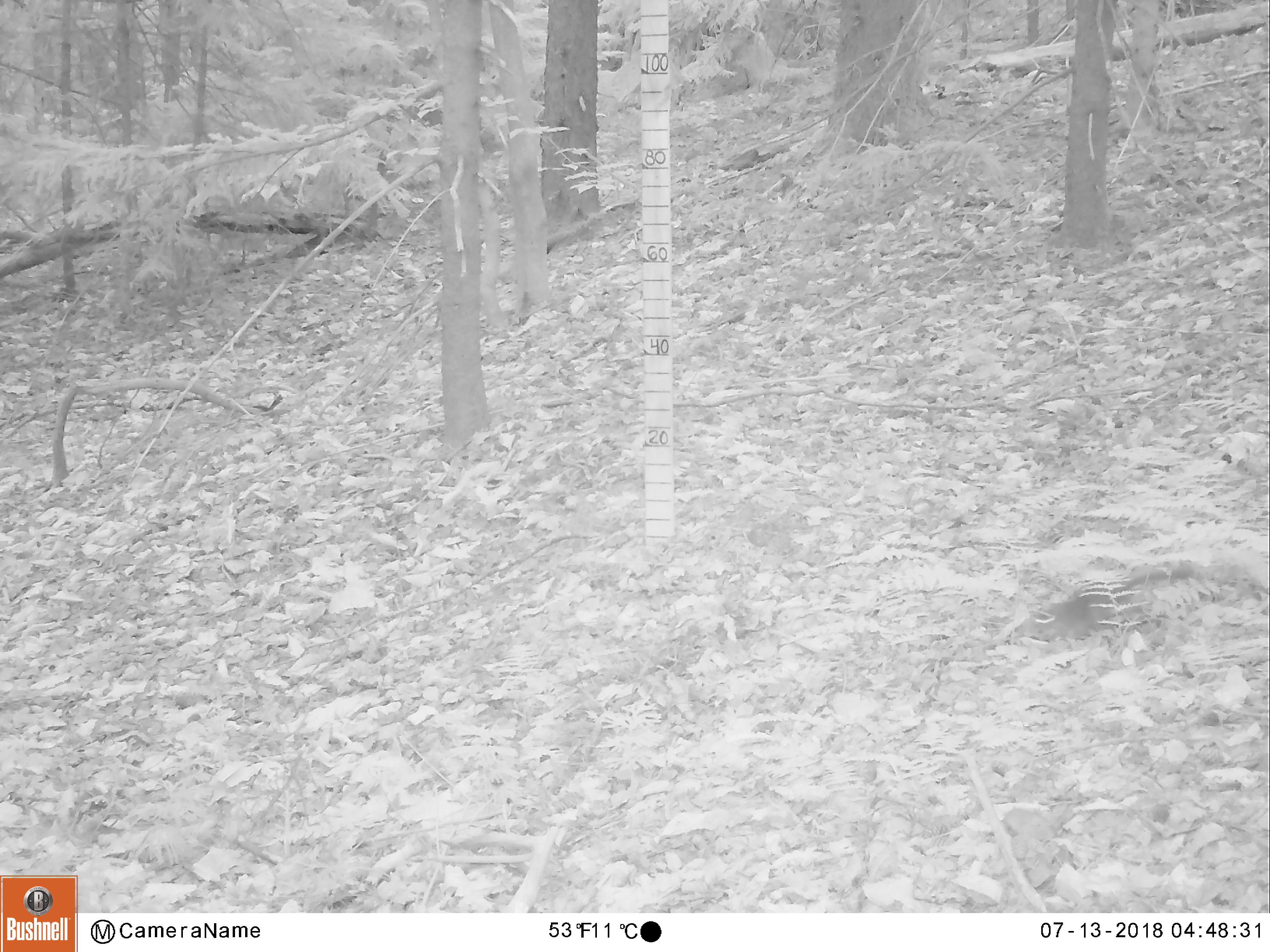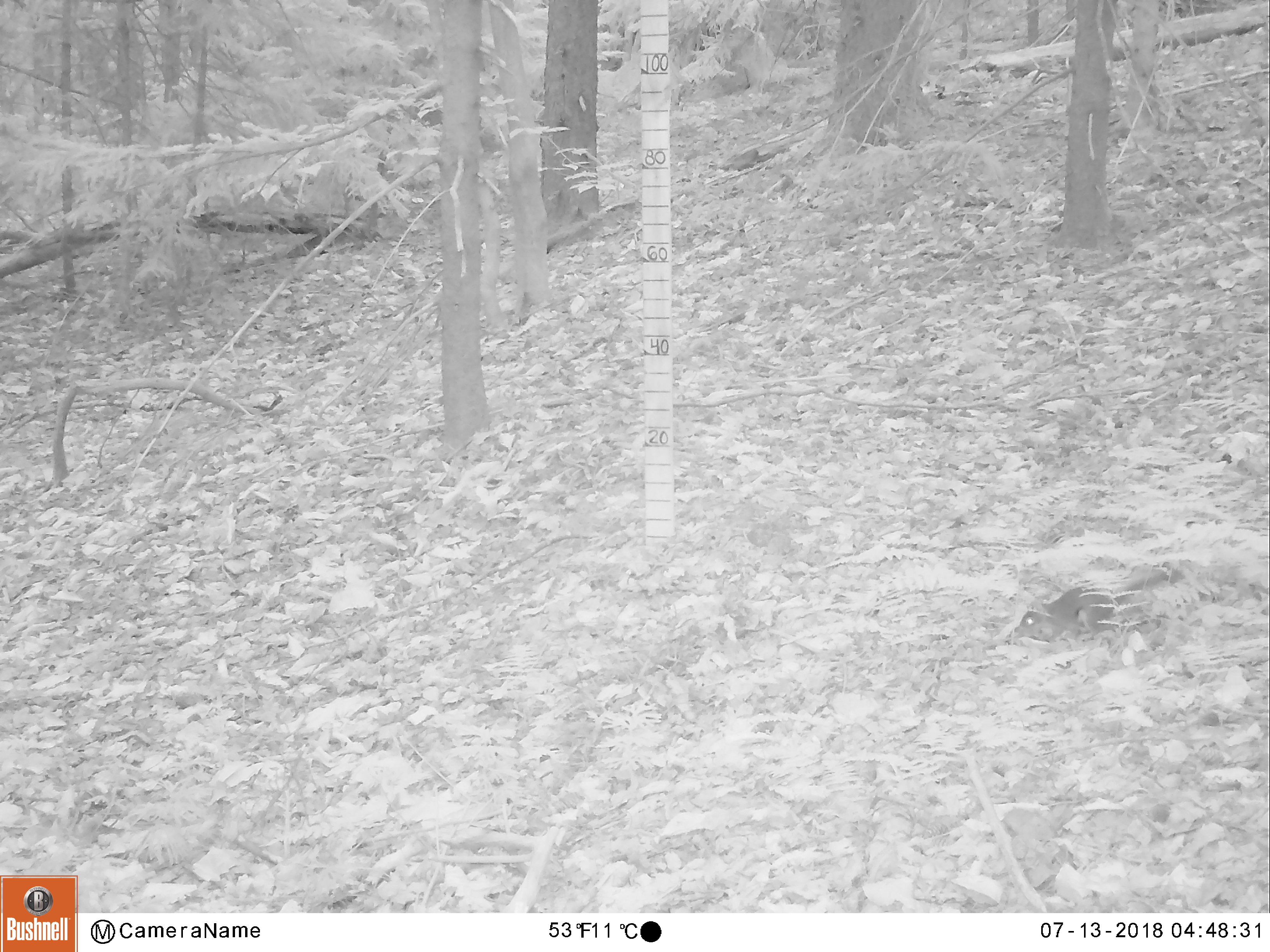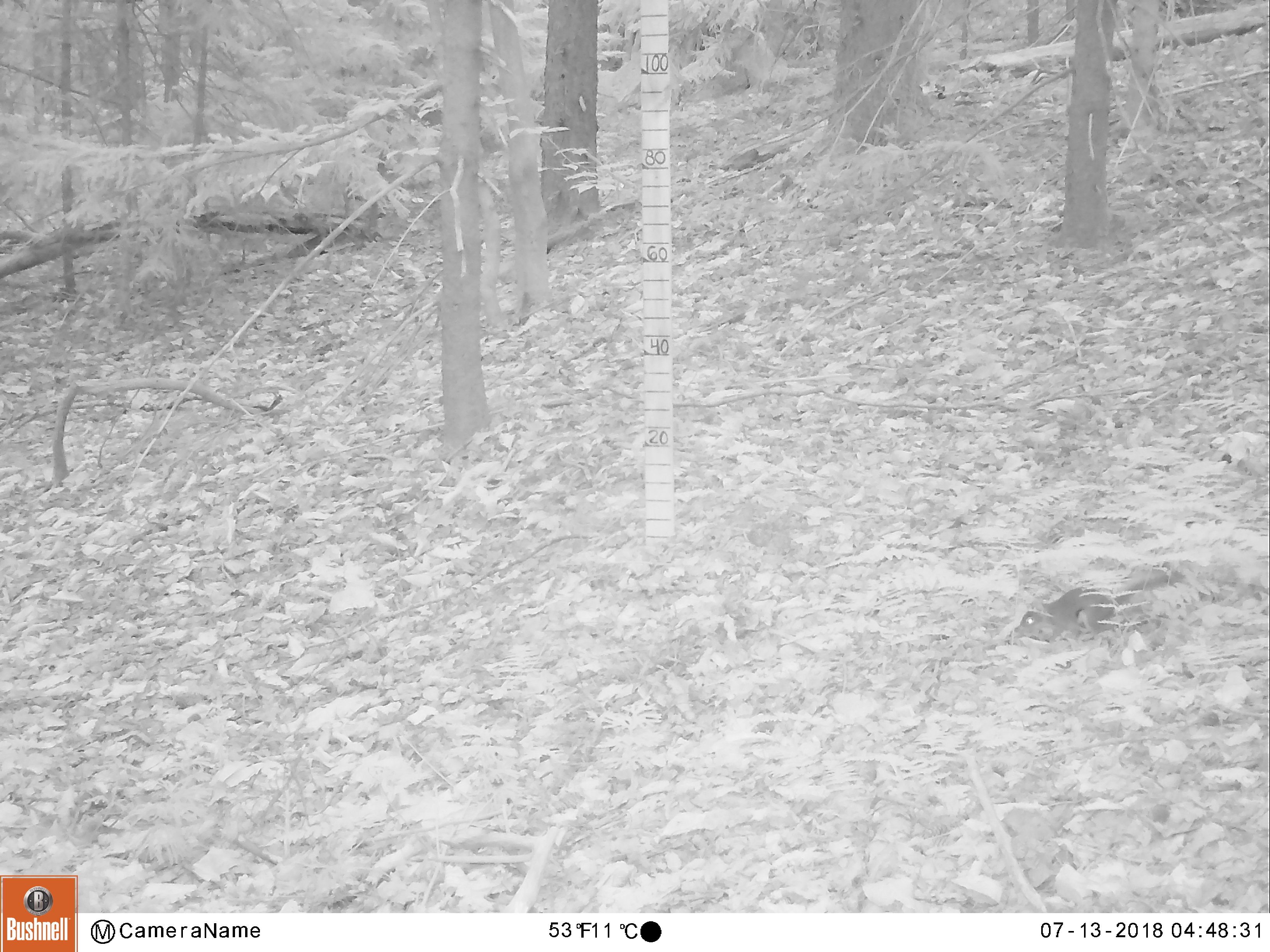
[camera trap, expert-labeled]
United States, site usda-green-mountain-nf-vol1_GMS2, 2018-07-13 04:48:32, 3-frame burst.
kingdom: Animalia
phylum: Chordata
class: Mammalia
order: Rodentia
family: Sciuridae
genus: Tamiasciurus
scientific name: Tamiasciurus hudsonicus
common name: red squirrel